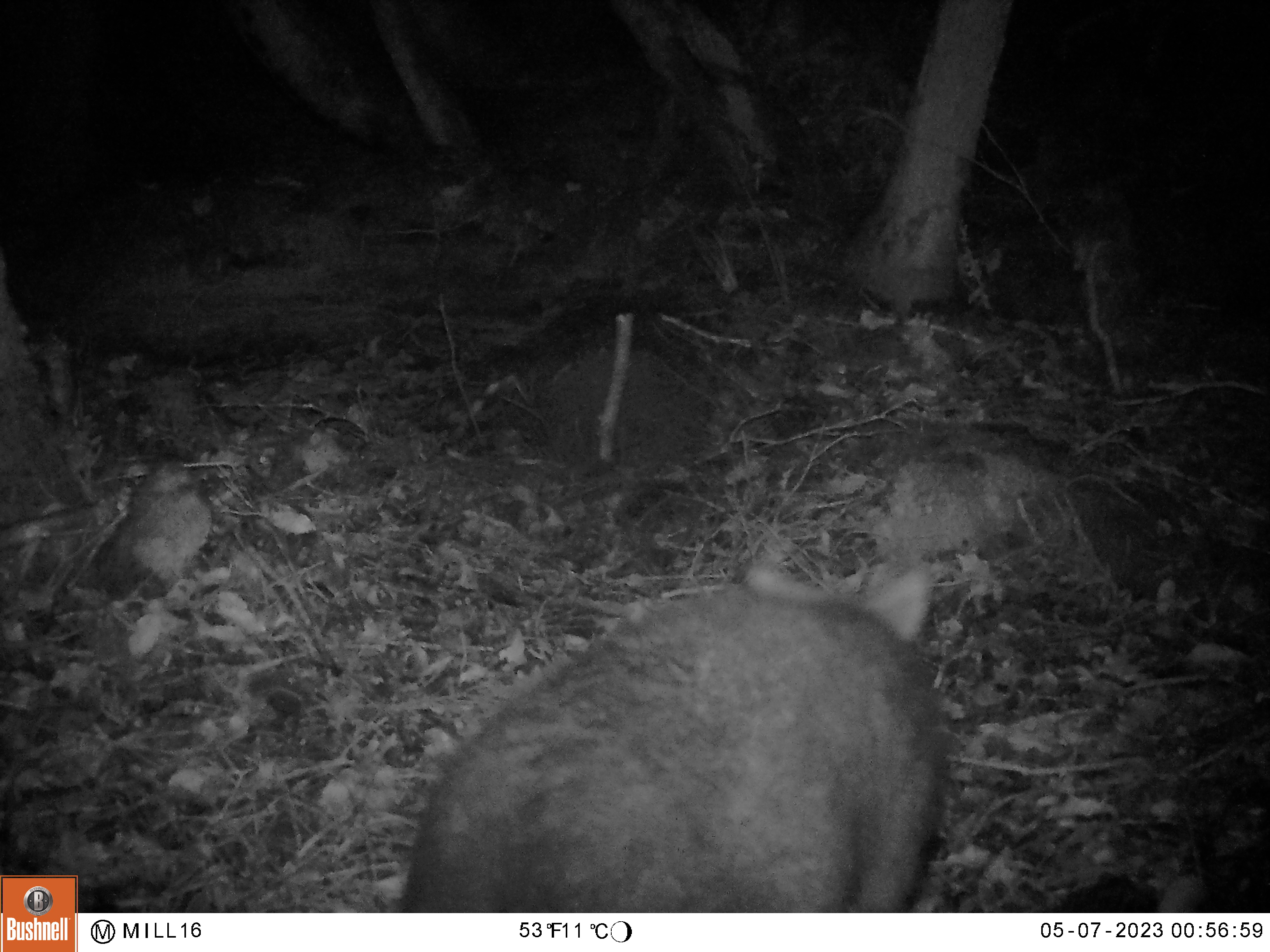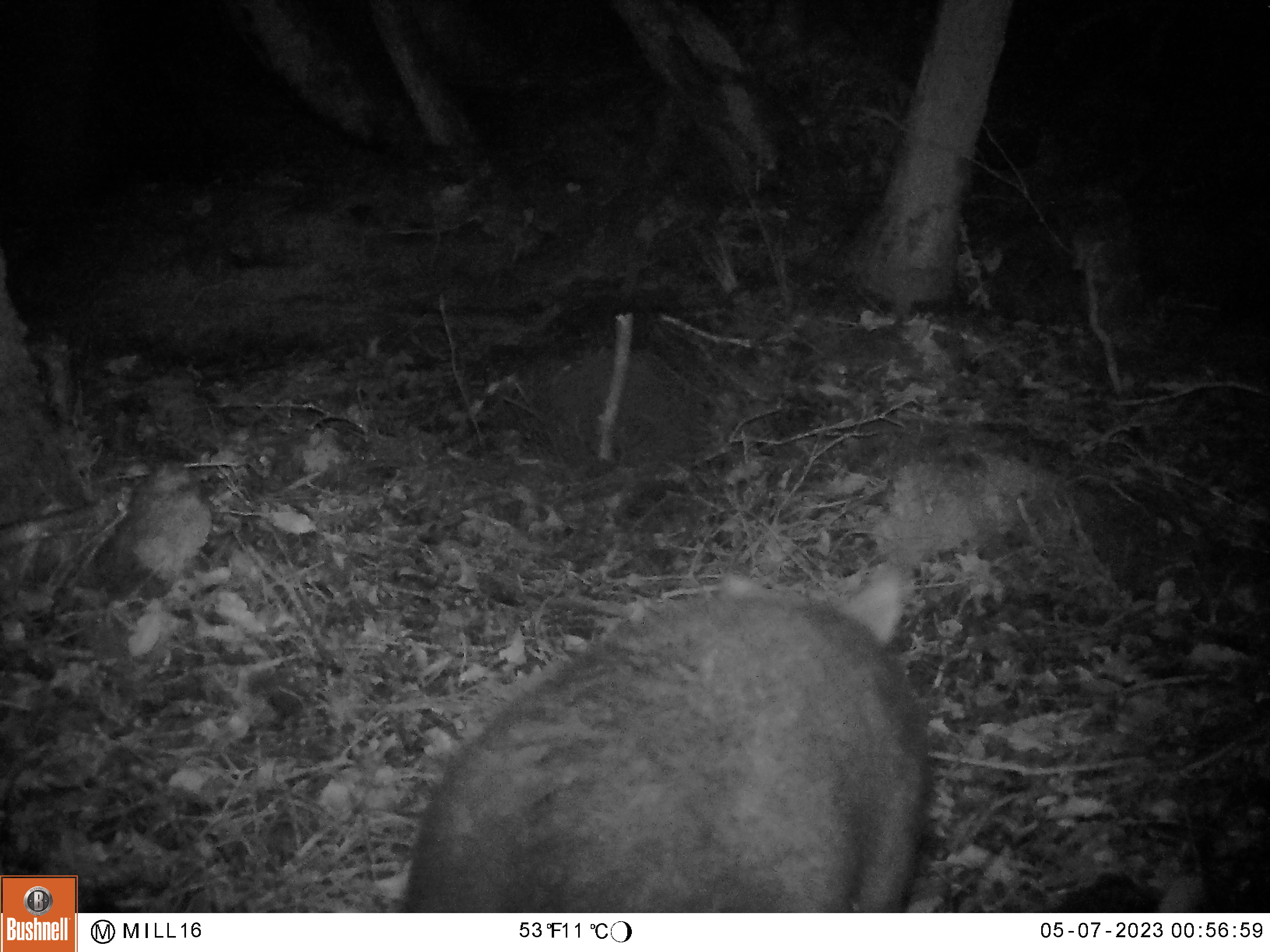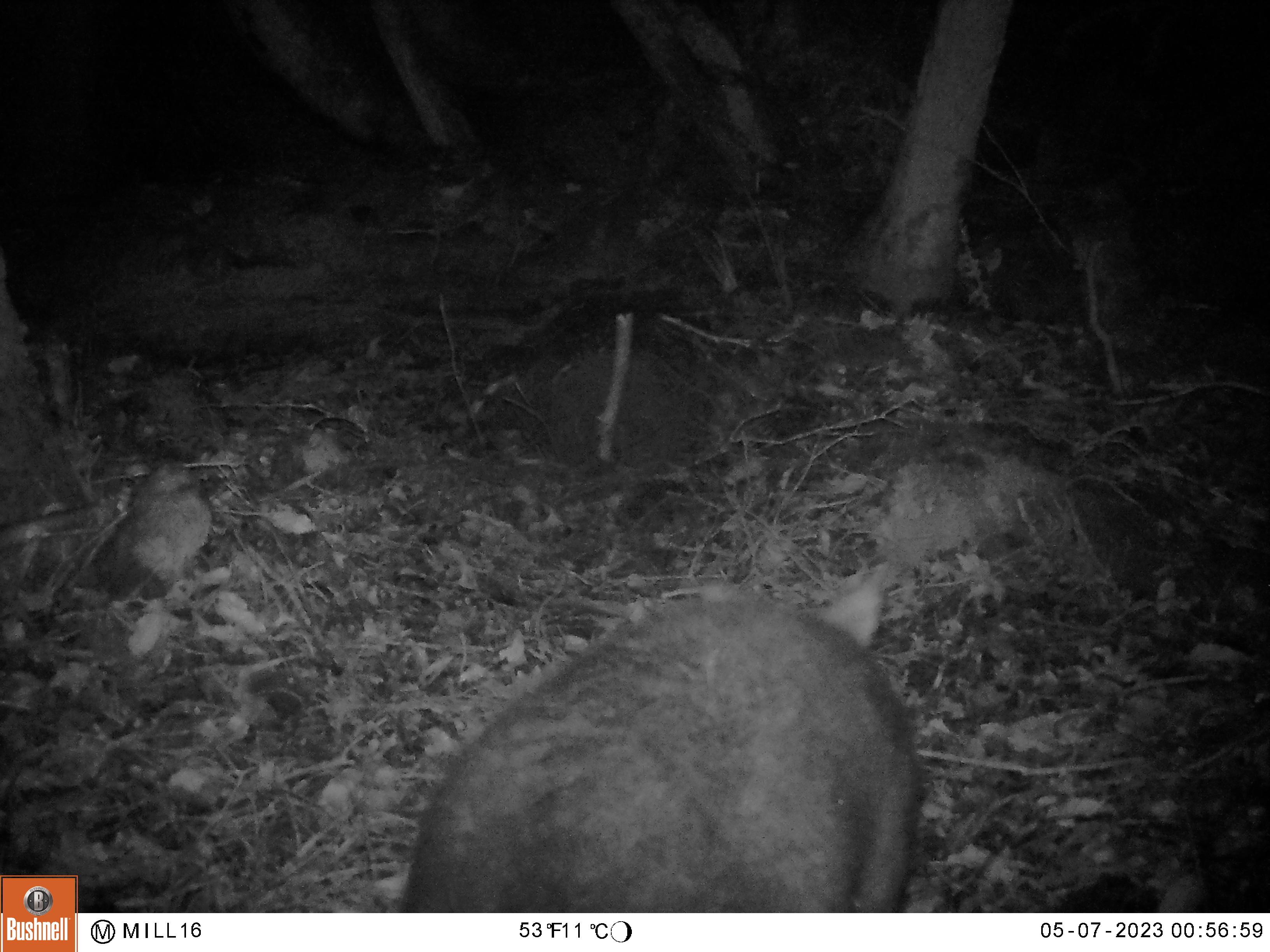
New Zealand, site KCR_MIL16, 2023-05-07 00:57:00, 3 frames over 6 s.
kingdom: Animalia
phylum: Chordata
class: Mammalia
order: Diprotodontia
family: Phalangeridae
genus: Trichosurus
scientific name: Trichosurus vulpecula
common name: common brushtail possum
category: possum